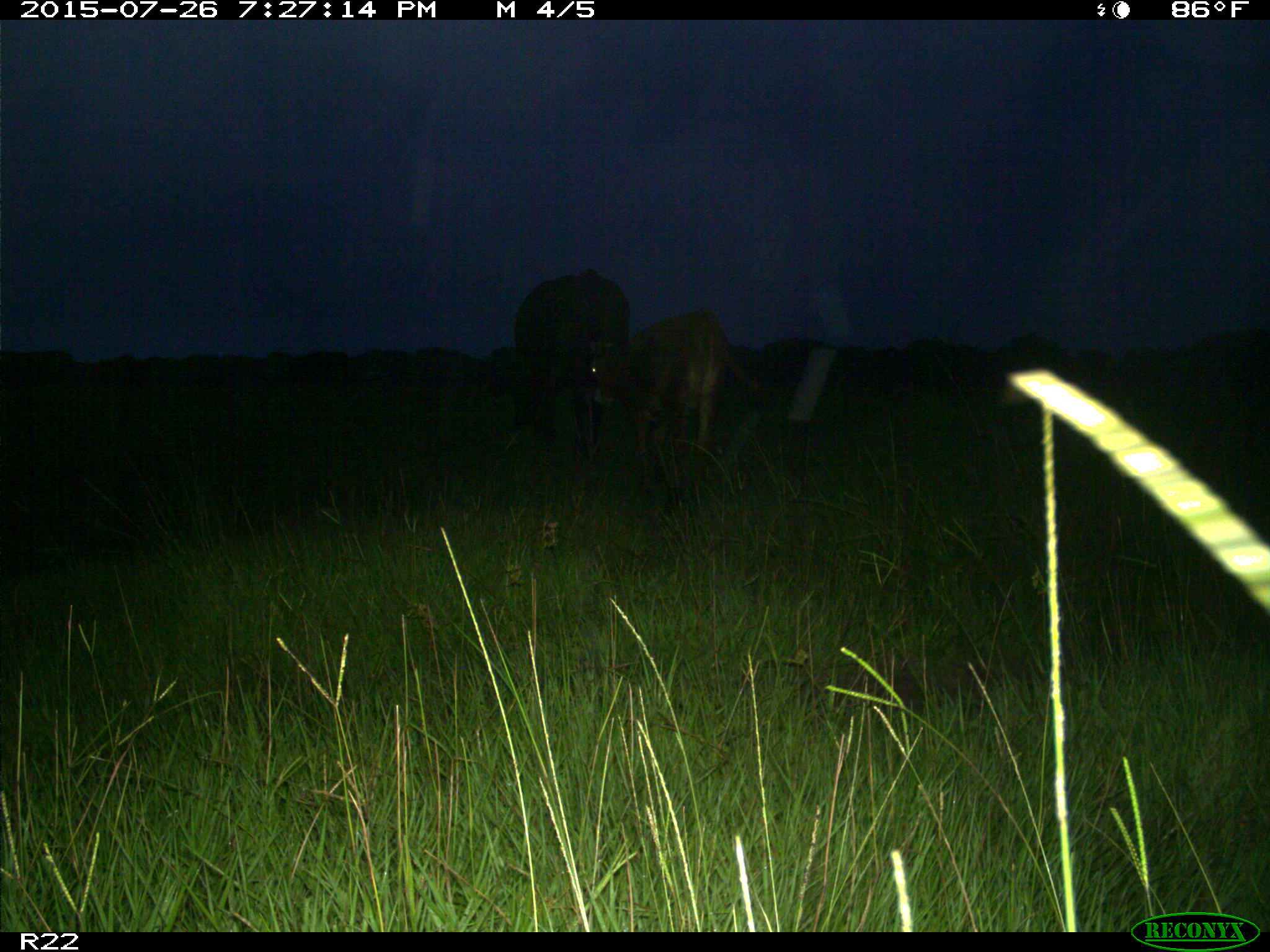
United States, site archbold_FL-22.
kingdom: Animalia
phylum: Chordata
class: Mammalia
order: Artiodactyla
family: Bovidae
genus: Bos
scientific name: Bos taurus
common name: domestic cow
Bos taurus (domestic cow).